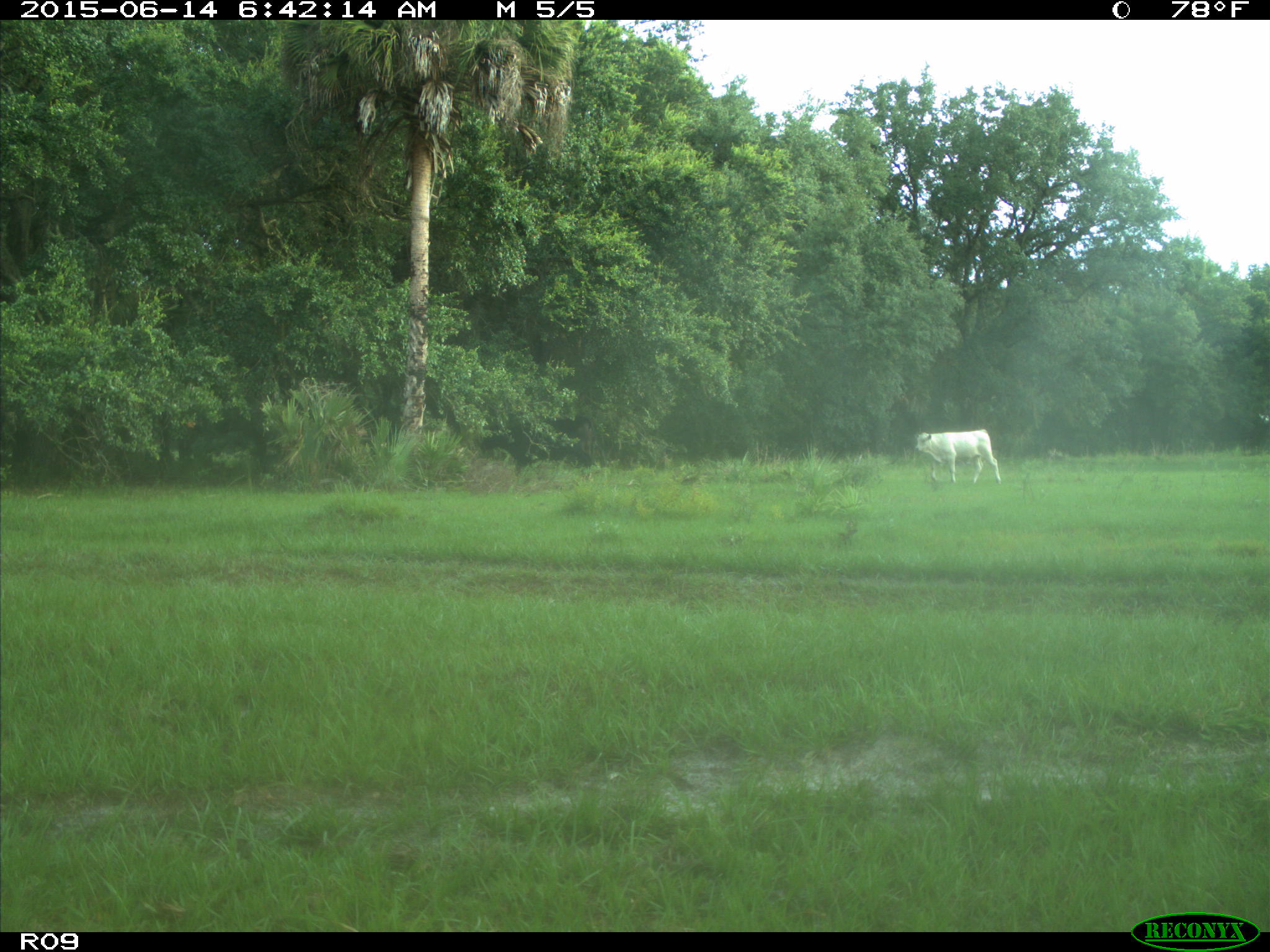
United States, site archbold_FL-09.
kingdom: Animalia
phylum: Chordata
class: Mammalia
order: Artiodactyla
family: Bovidae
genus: Bos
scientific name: Bos taurus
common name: domestic cow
Bos taurus (domestic cow).